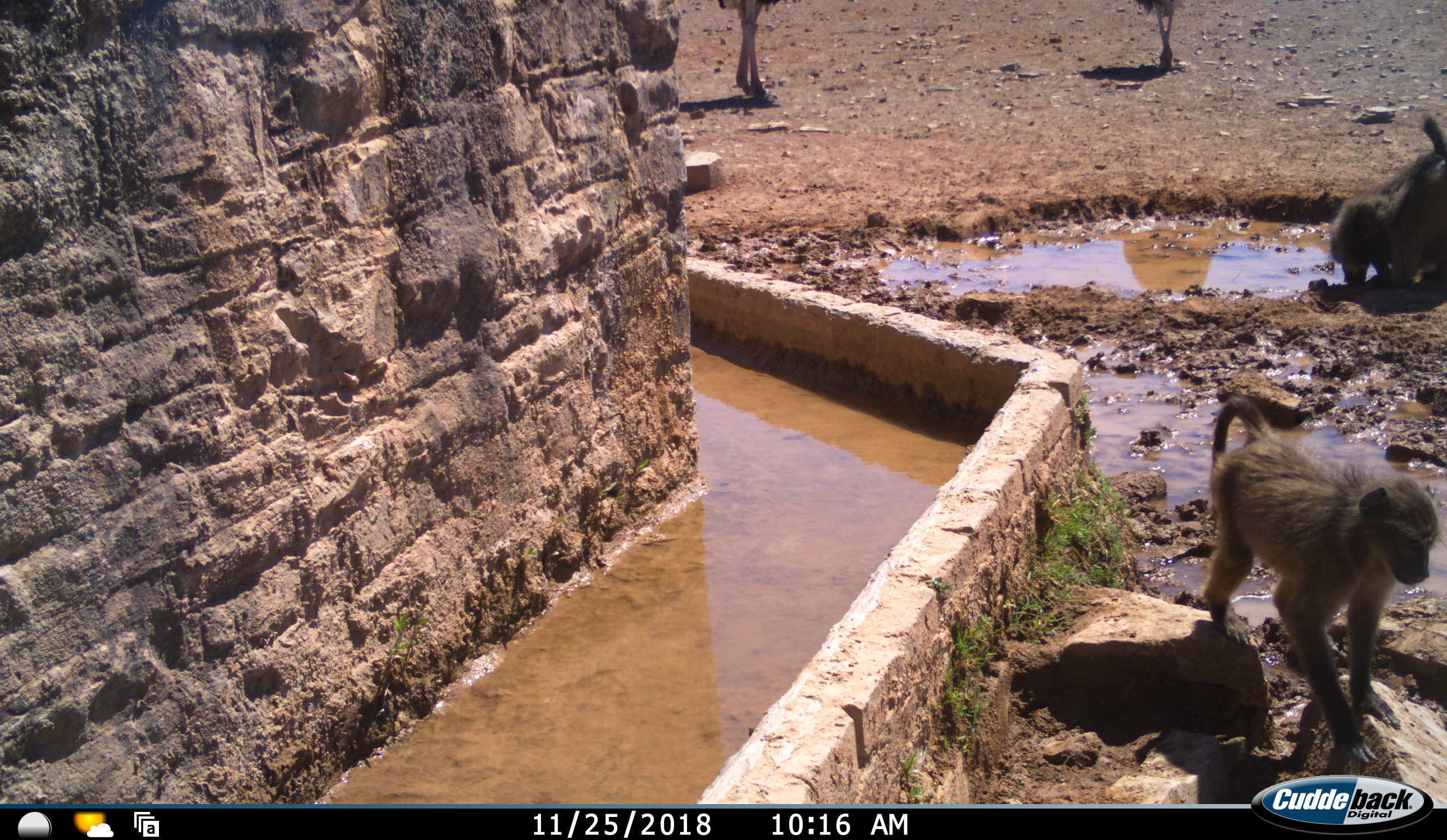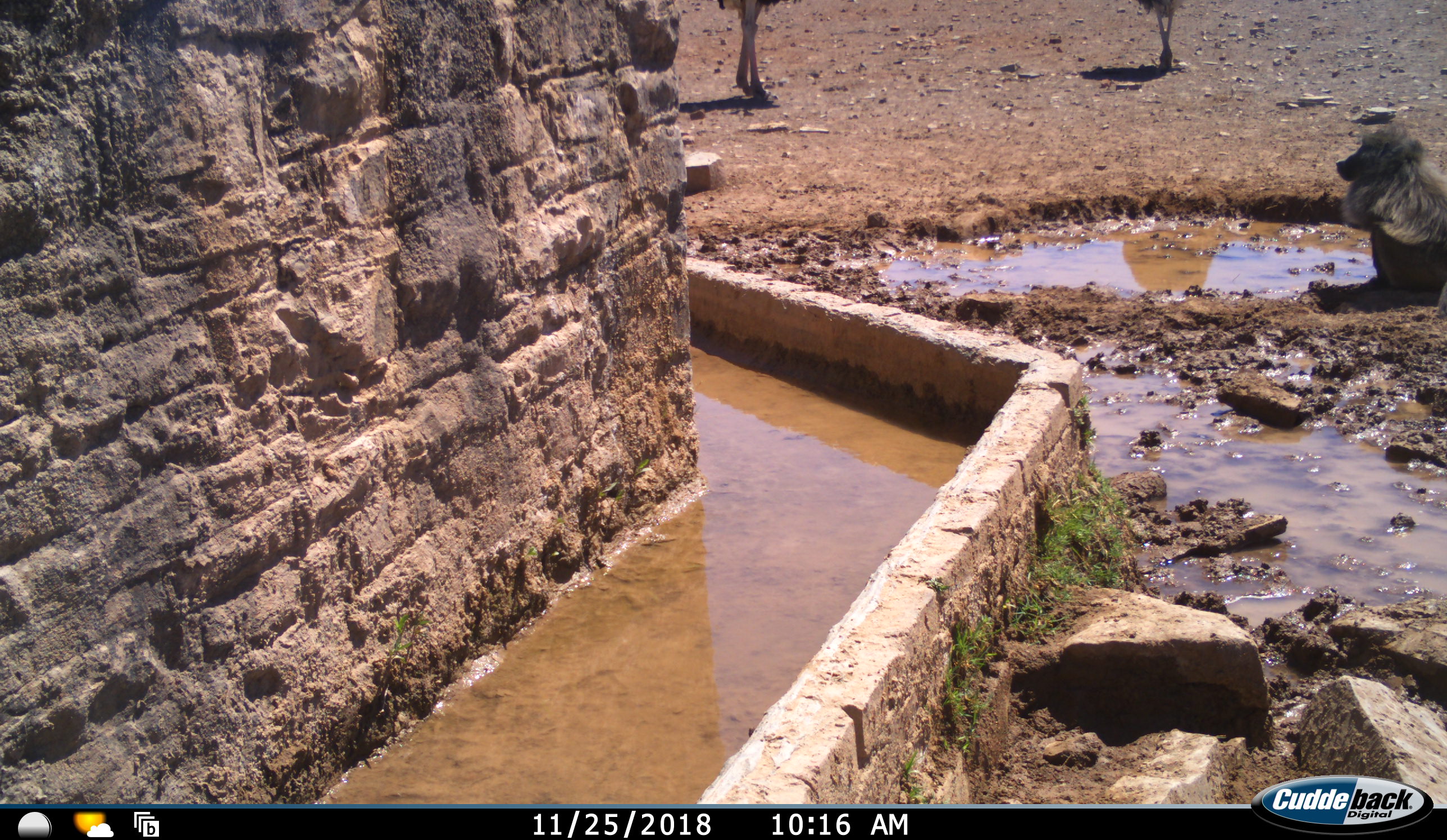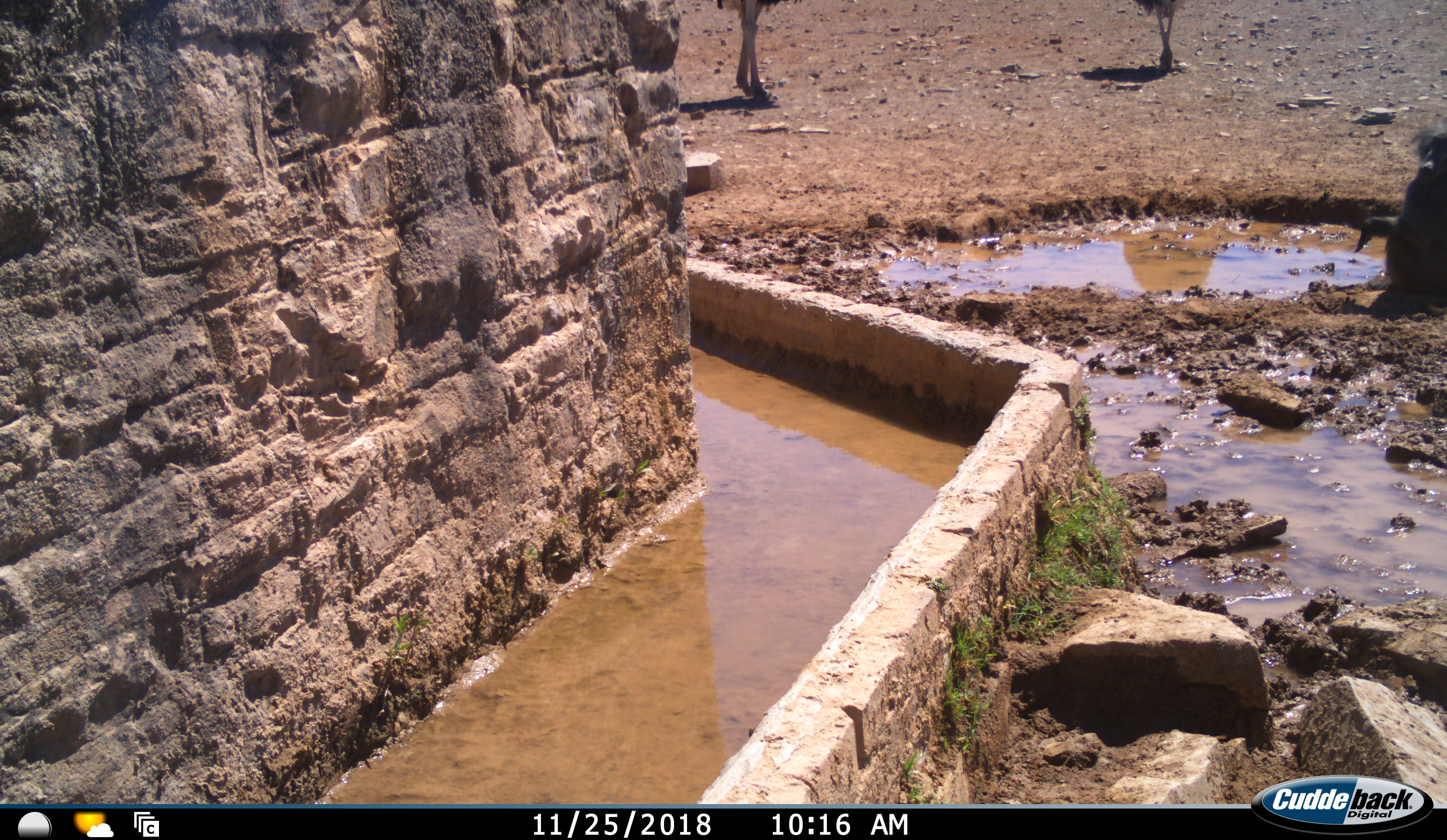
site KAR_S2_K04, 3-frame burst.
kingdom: Animalia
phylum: Chordata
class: Mammalia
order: Primates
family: Cercopithecidae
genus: Papio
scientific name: Papio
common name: baboon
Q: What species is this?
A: Baboon (Papio).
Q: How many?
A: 2.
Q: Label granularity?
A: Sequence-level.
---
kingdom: Animalia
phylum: Chordata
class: Aves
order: Struthioniformes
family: Struthionidae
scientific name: Struthionidae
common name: ostrich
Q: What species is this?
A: Ostrich (Struthionidae).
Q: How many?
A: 2.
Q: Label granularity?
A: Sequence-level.